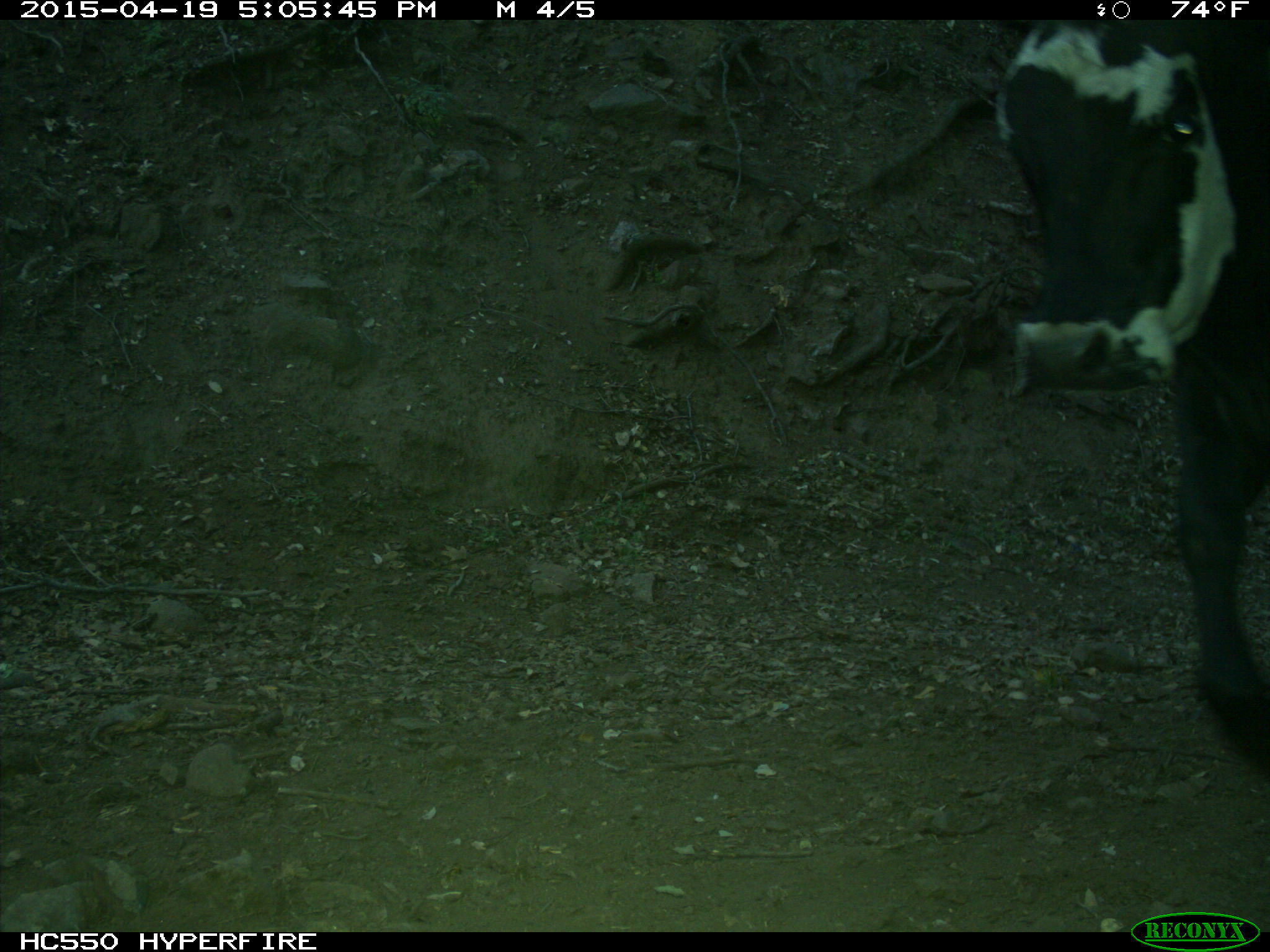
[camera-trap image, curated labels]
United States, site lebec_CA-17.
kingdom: Animalia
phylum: Chordata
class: Mammalia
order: Artiodactyla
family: Bovidae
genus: Bos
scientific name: Bos taurus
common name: domestic cow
Bos taurus (domestic cow).